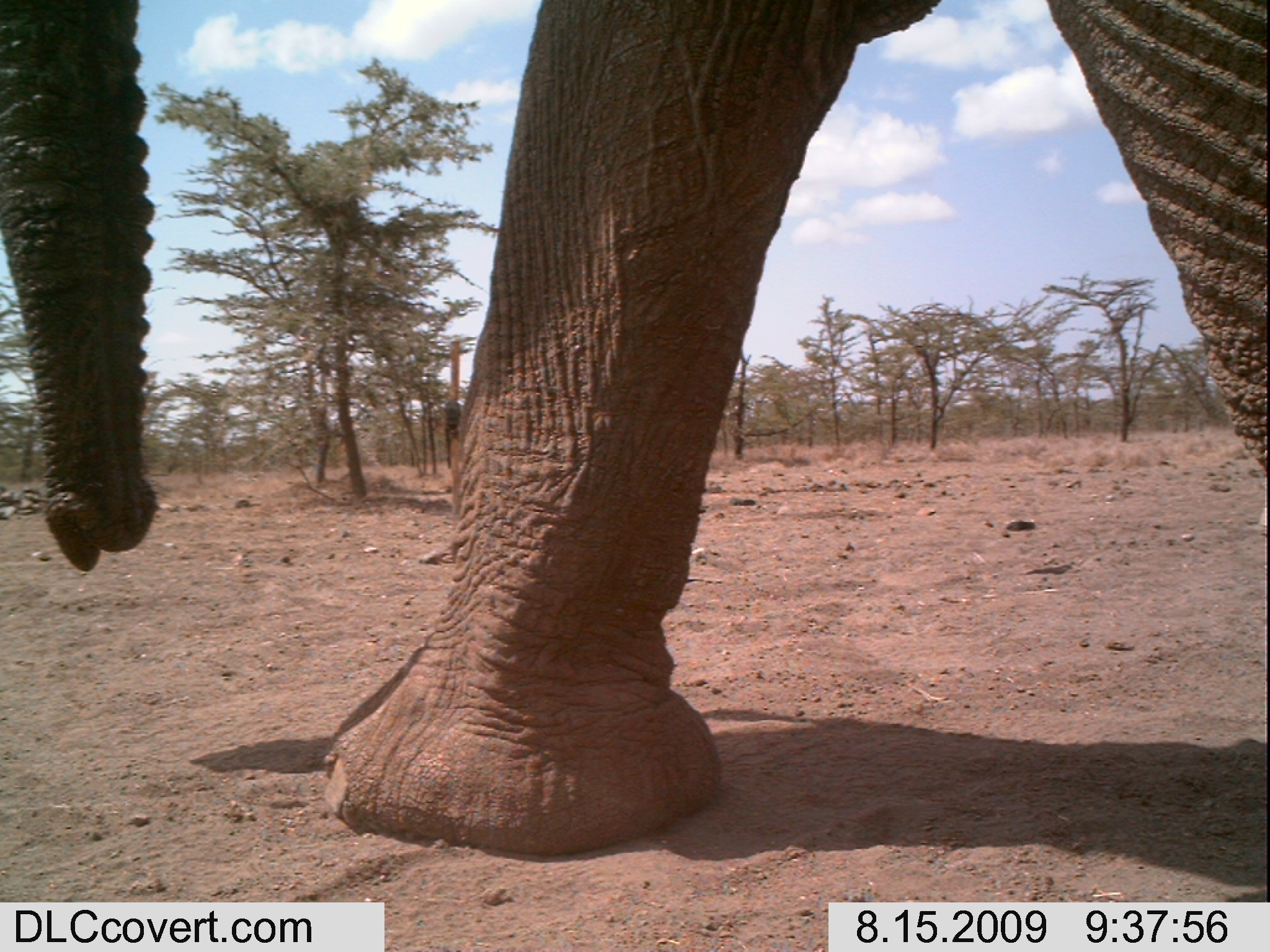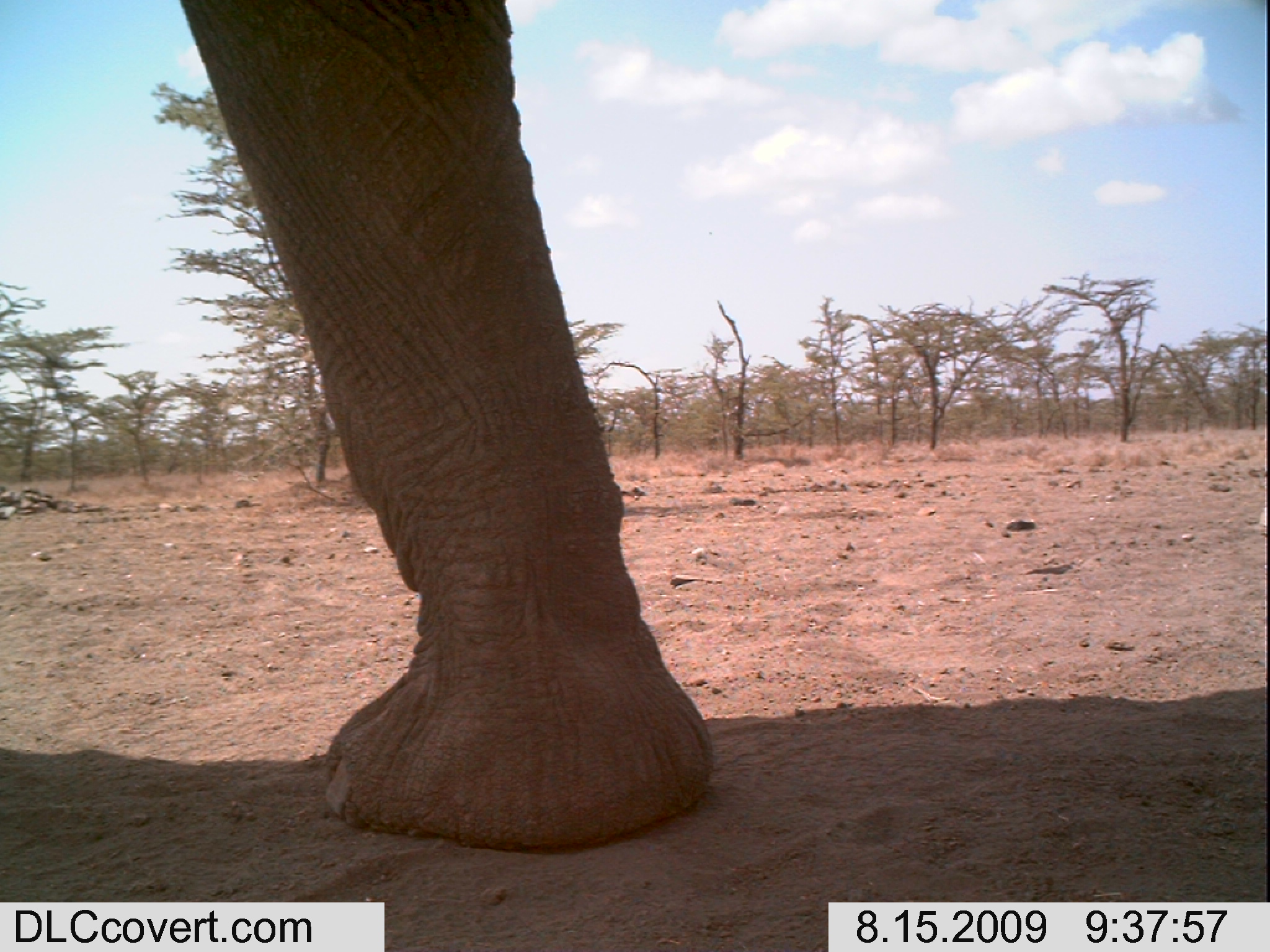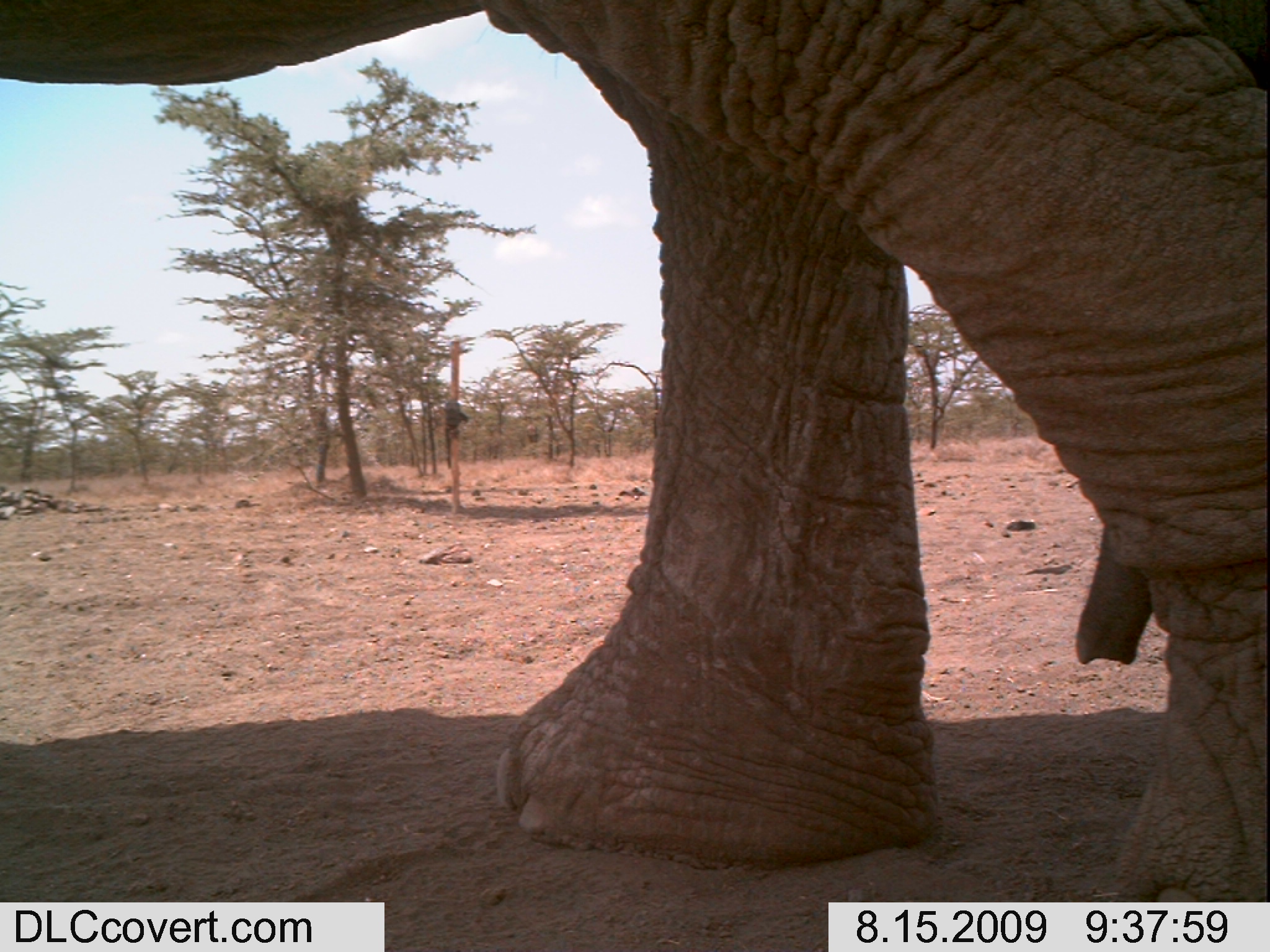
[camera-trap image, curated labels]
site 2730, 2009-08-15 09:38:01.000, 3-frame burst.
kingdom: Animalia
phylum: Chordata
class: Mammalia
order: Proboscidea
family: Elephantidae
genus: Loxodonta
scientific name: Loxodonta africana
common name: african bush elephant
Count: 1.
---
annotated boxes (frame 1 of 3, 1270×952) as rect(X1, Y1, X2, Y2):
loxodonta africana: rect(0, 0, 1270, 846)